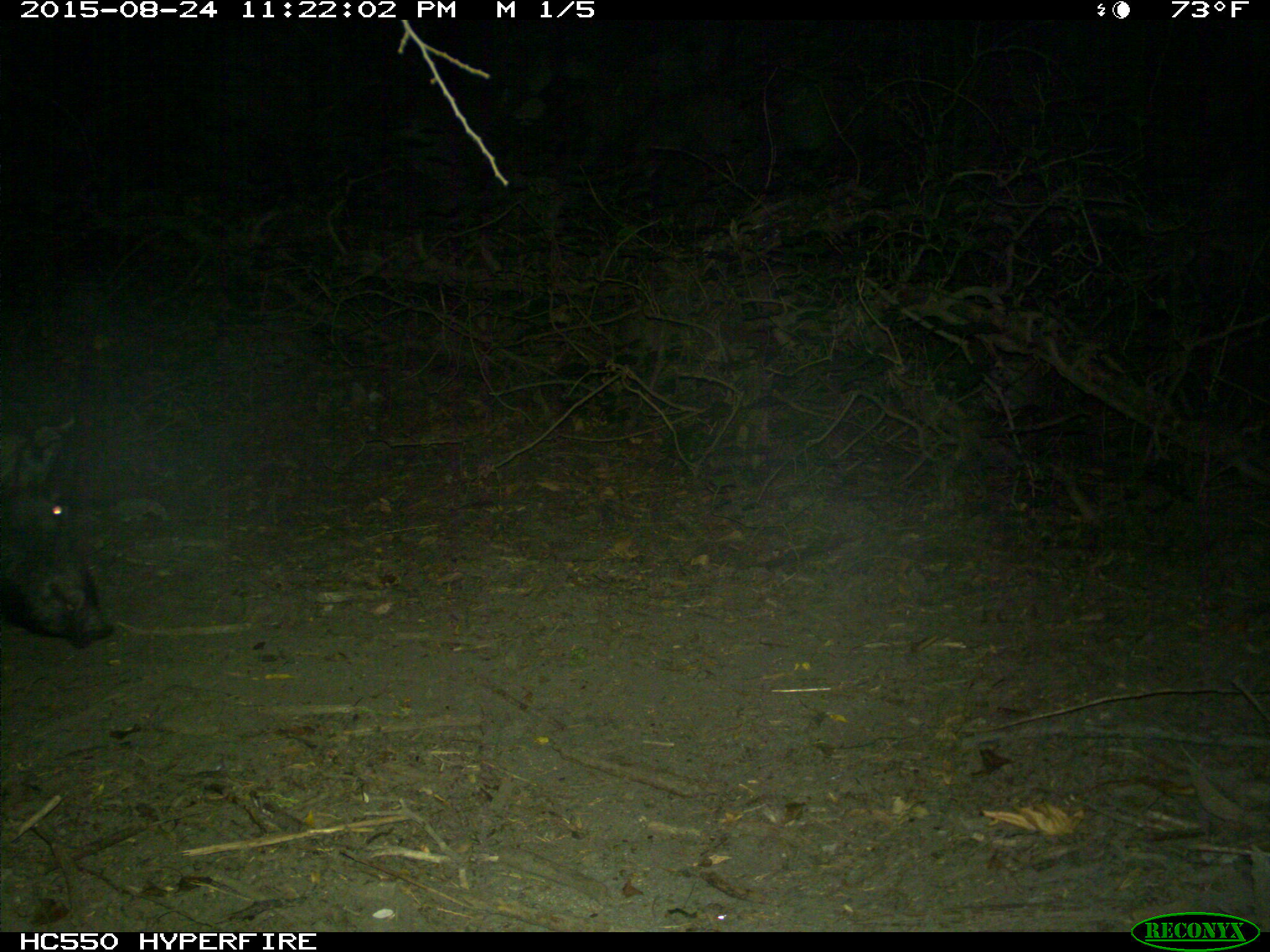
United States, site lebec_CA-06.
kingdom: Animalia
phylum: Chordata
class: Mammalia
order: Artiodactyla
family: Suidae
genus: Sus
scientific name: Sus scrofa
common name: wild boar